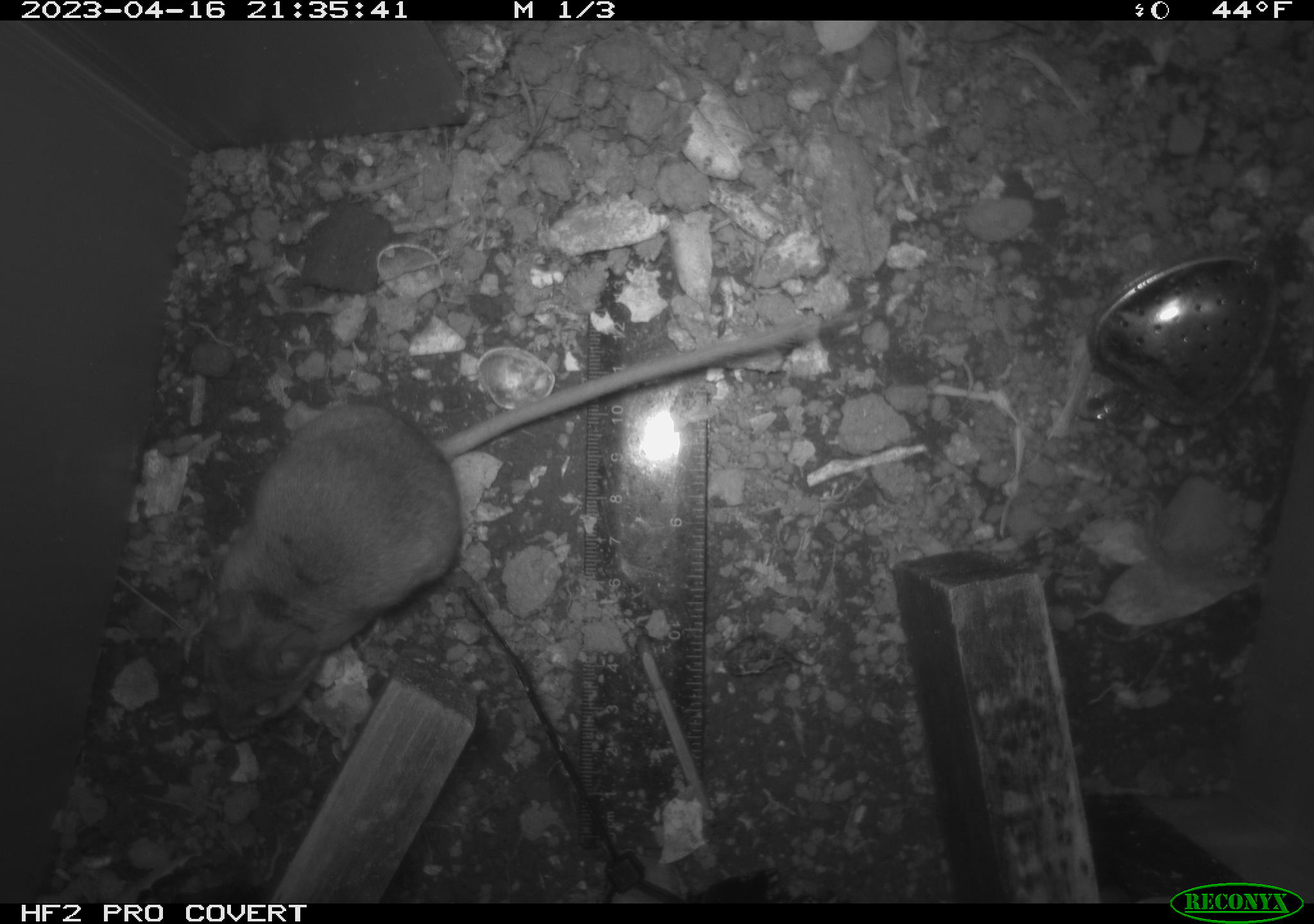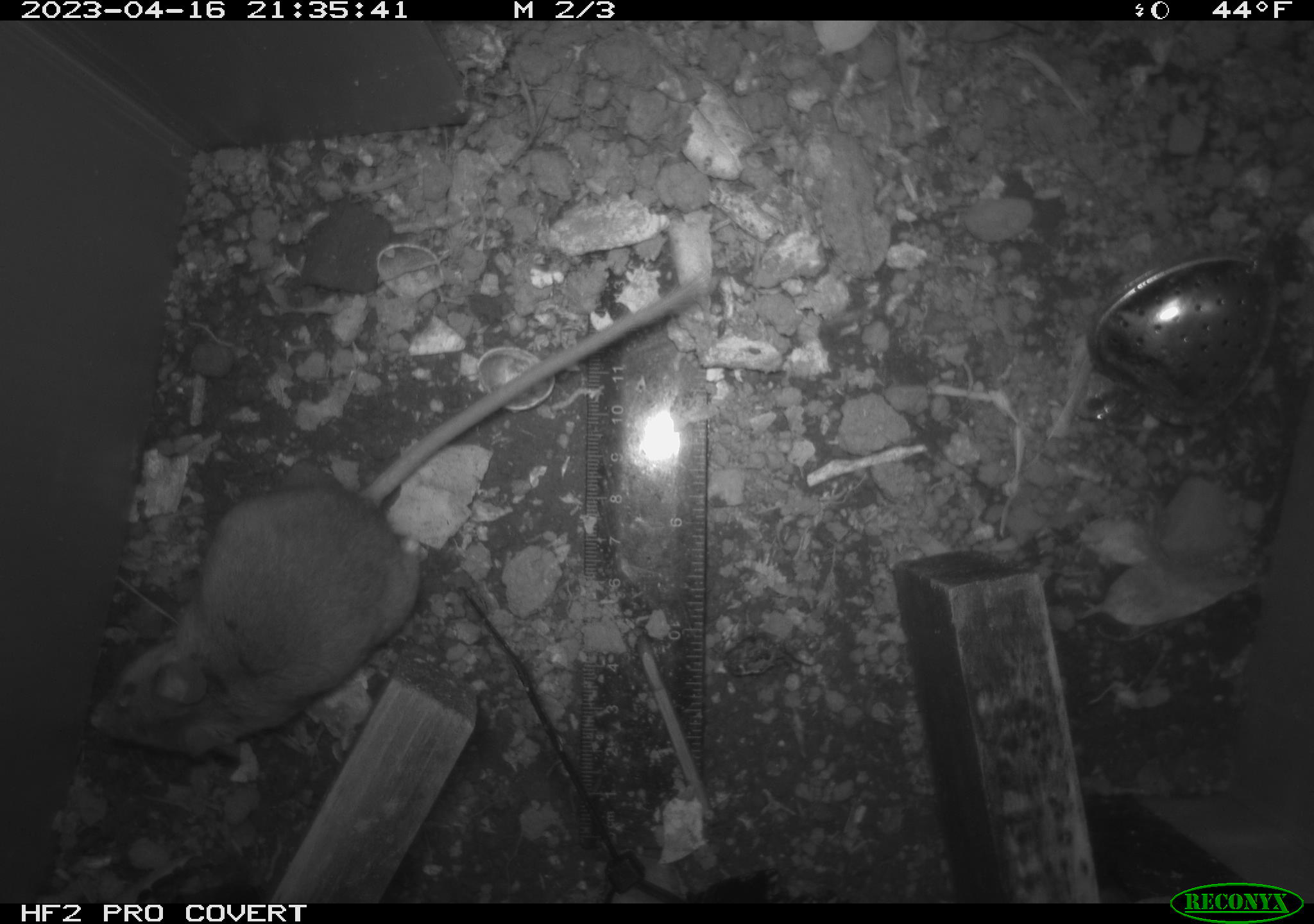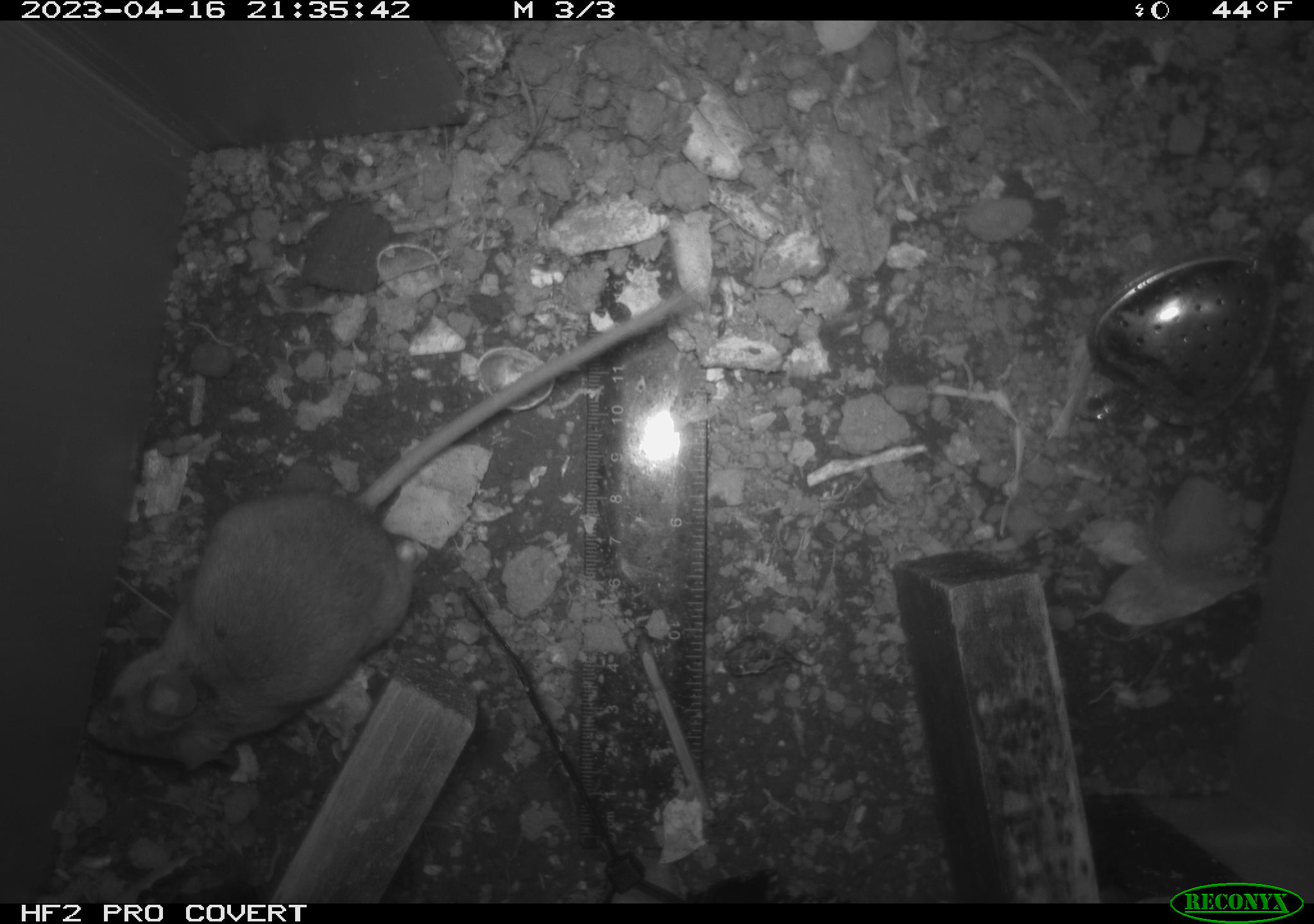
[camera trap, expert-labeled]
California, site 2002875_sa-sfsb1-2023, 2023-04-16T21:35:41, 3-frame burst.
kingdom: Animalia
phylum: Chordata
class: Mammalia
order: Rodentia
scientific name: Rodentia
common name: mouse species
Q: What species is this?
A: Mouse species (Rodentia).